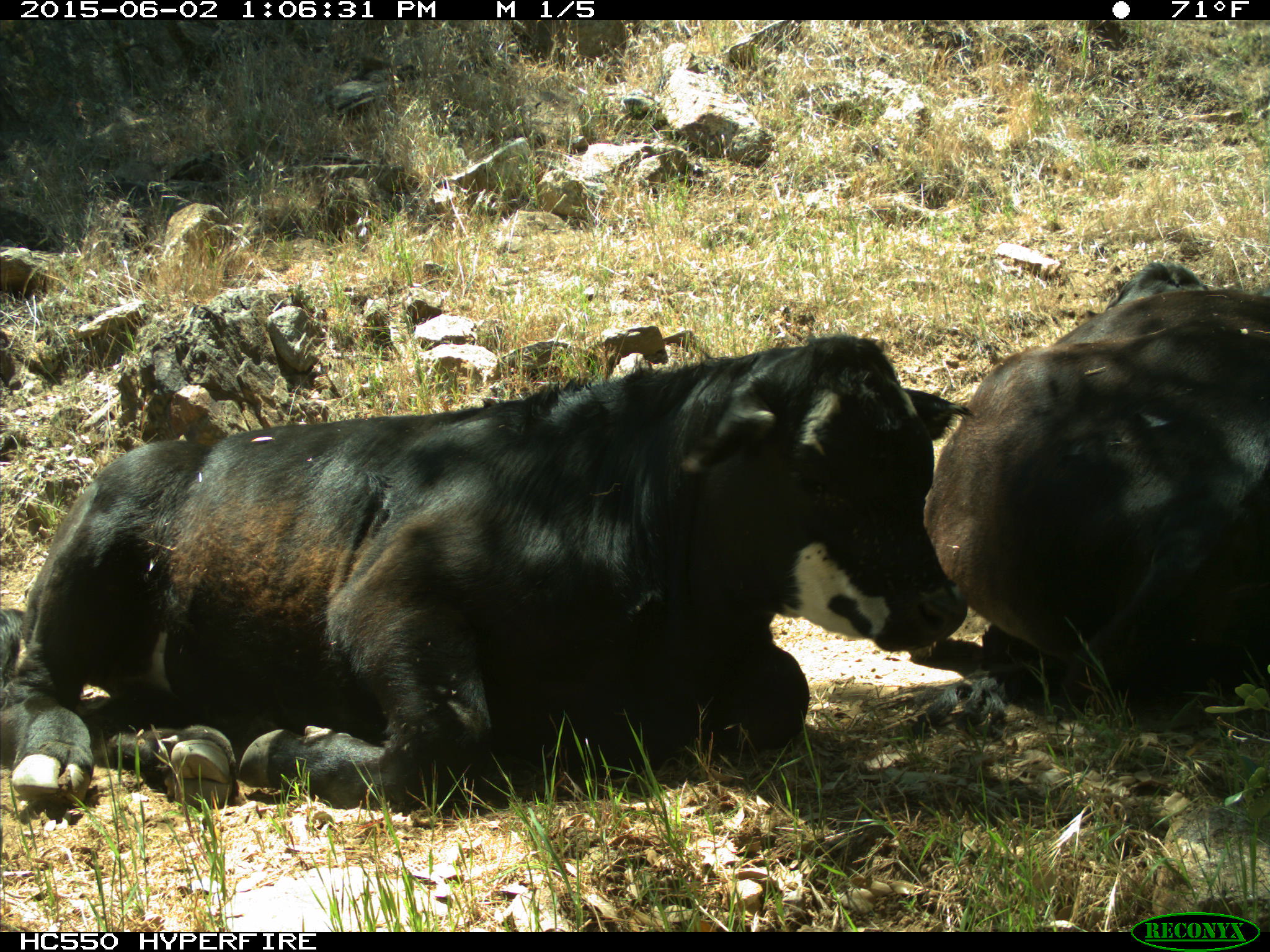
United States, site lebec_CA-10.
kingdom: Animalia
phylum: Chordata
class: Mammalia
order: Artiodactyla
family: Bovidae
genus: Bos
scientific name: Bos taurus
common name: domestic cow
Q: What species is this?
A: Bos taurus (domestic cow).